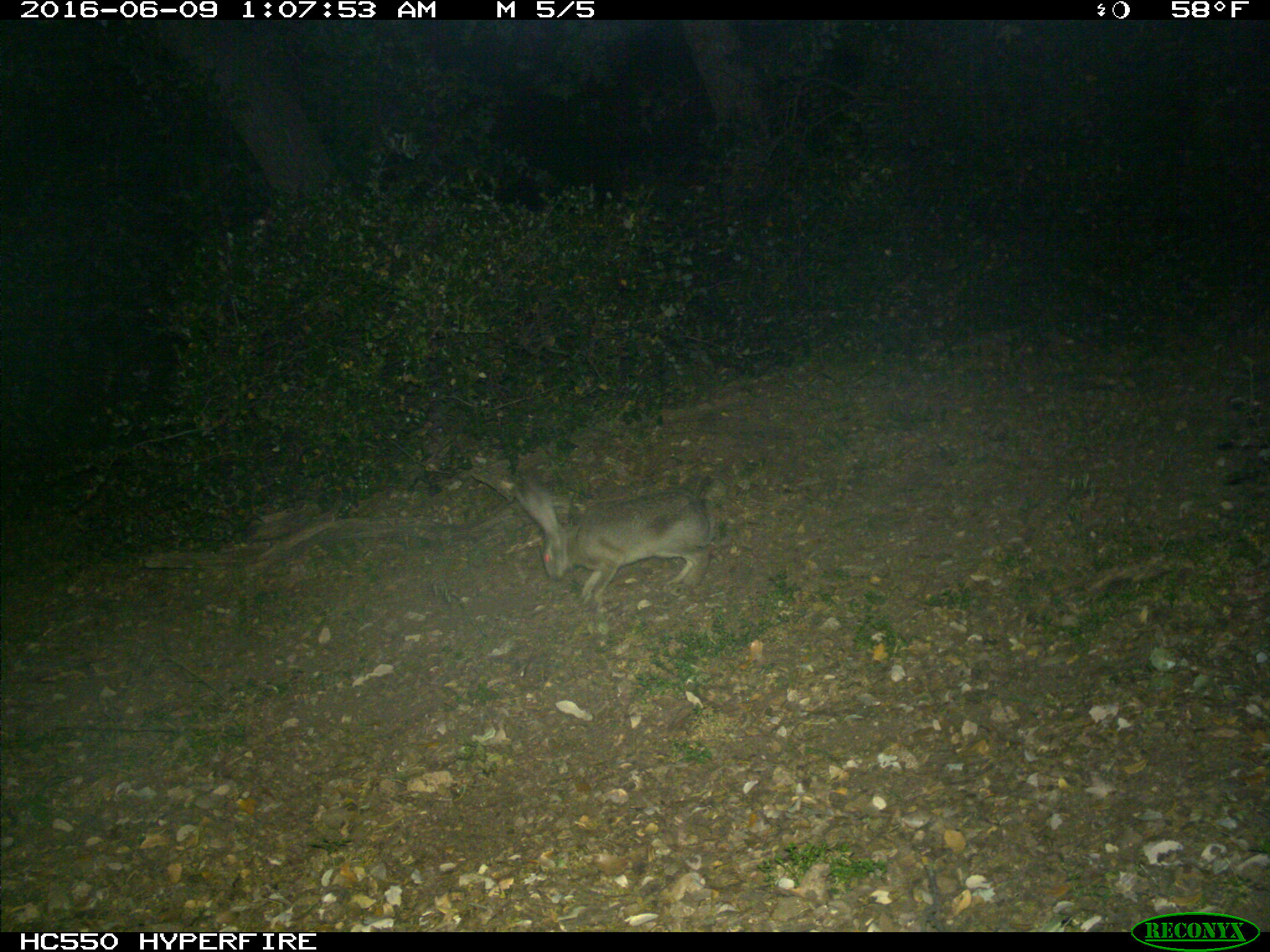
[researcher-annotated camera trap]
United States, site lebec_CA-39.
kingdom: Animalia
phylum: Chordata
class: Mammalia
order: Lagomorpha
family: Leporidae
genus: Lepus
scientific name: Lepus californicus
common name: black-tailed jackrabbit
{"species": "Lepus californicus (black-tailed jackrabbit)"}